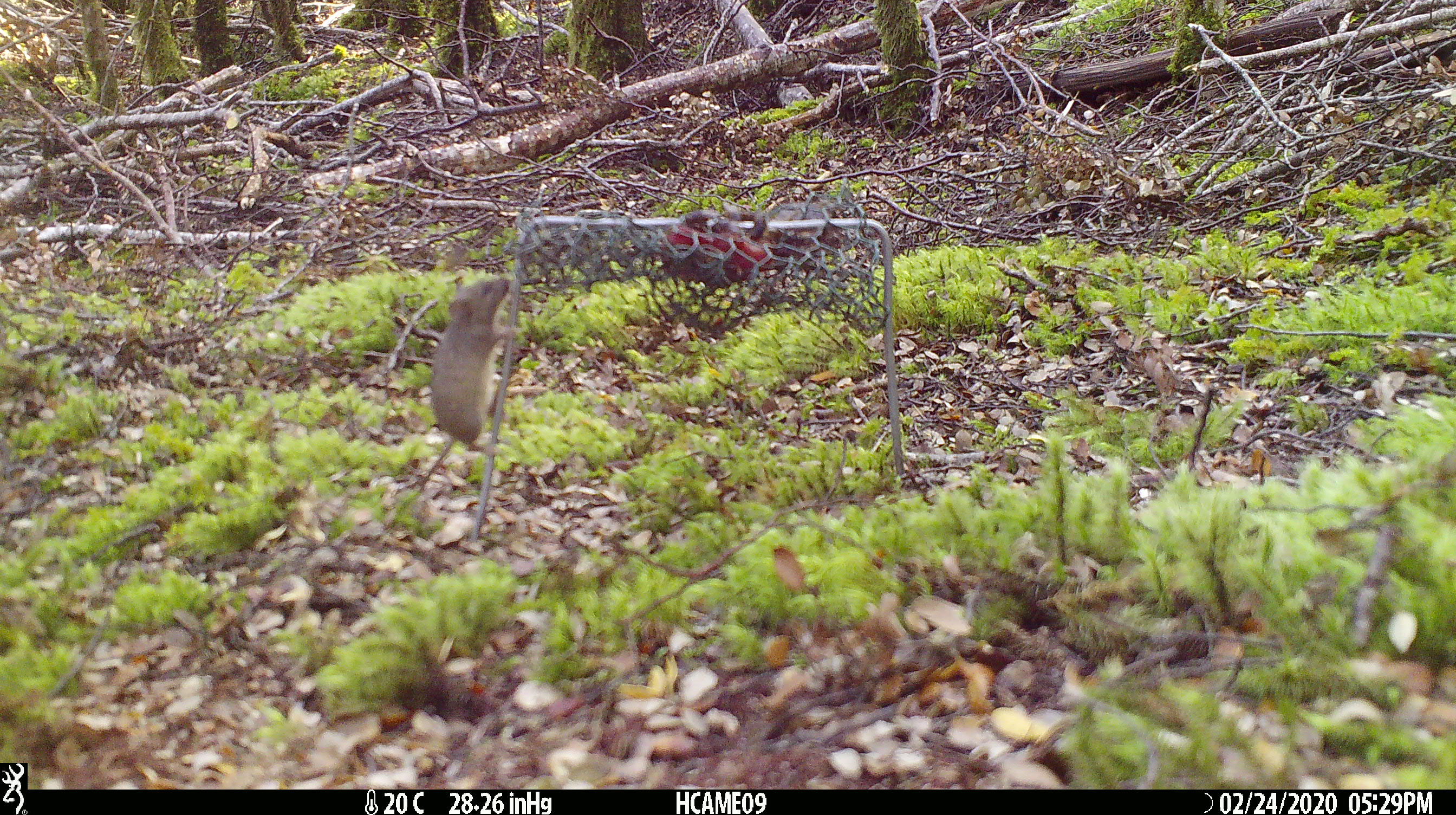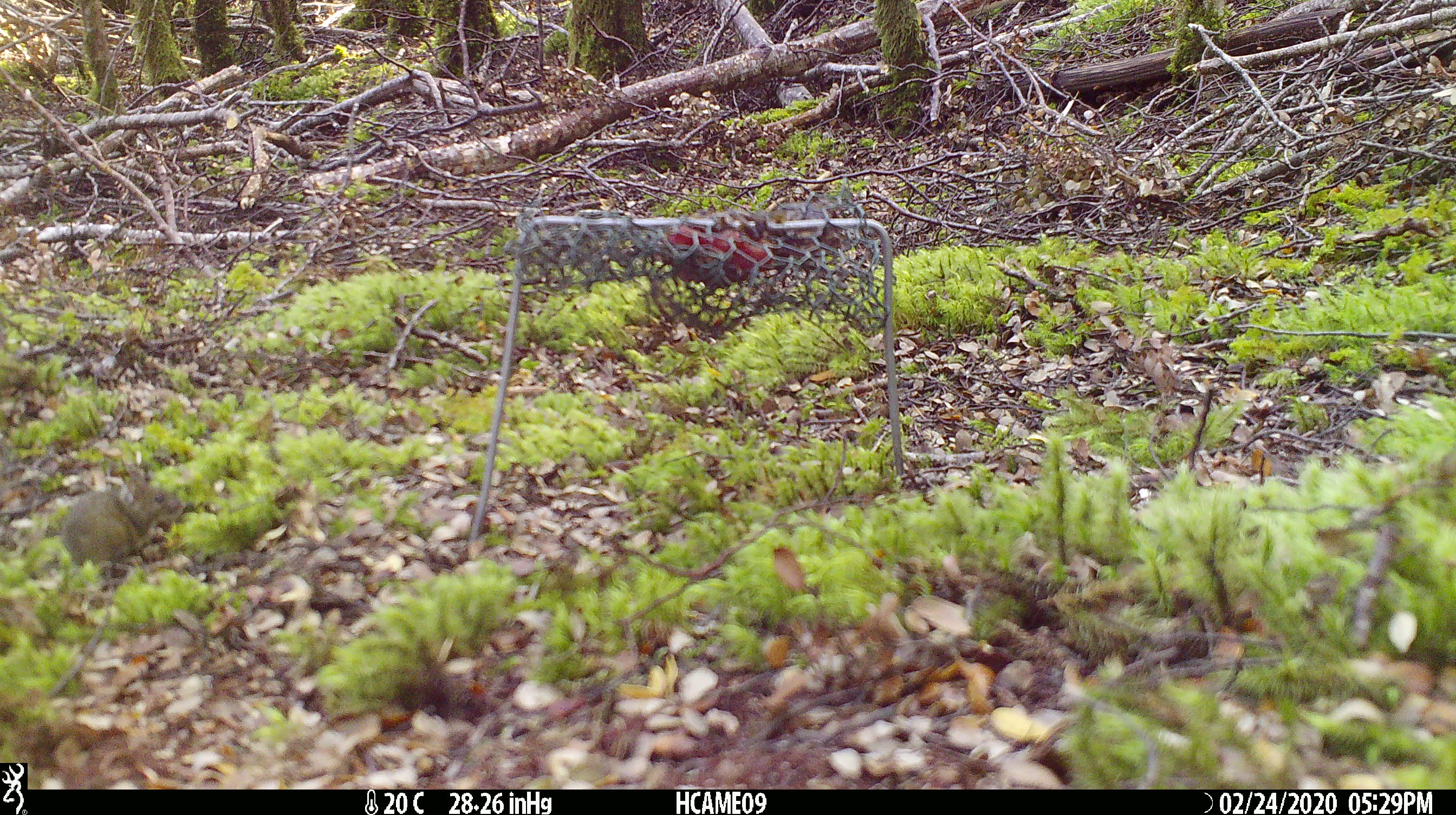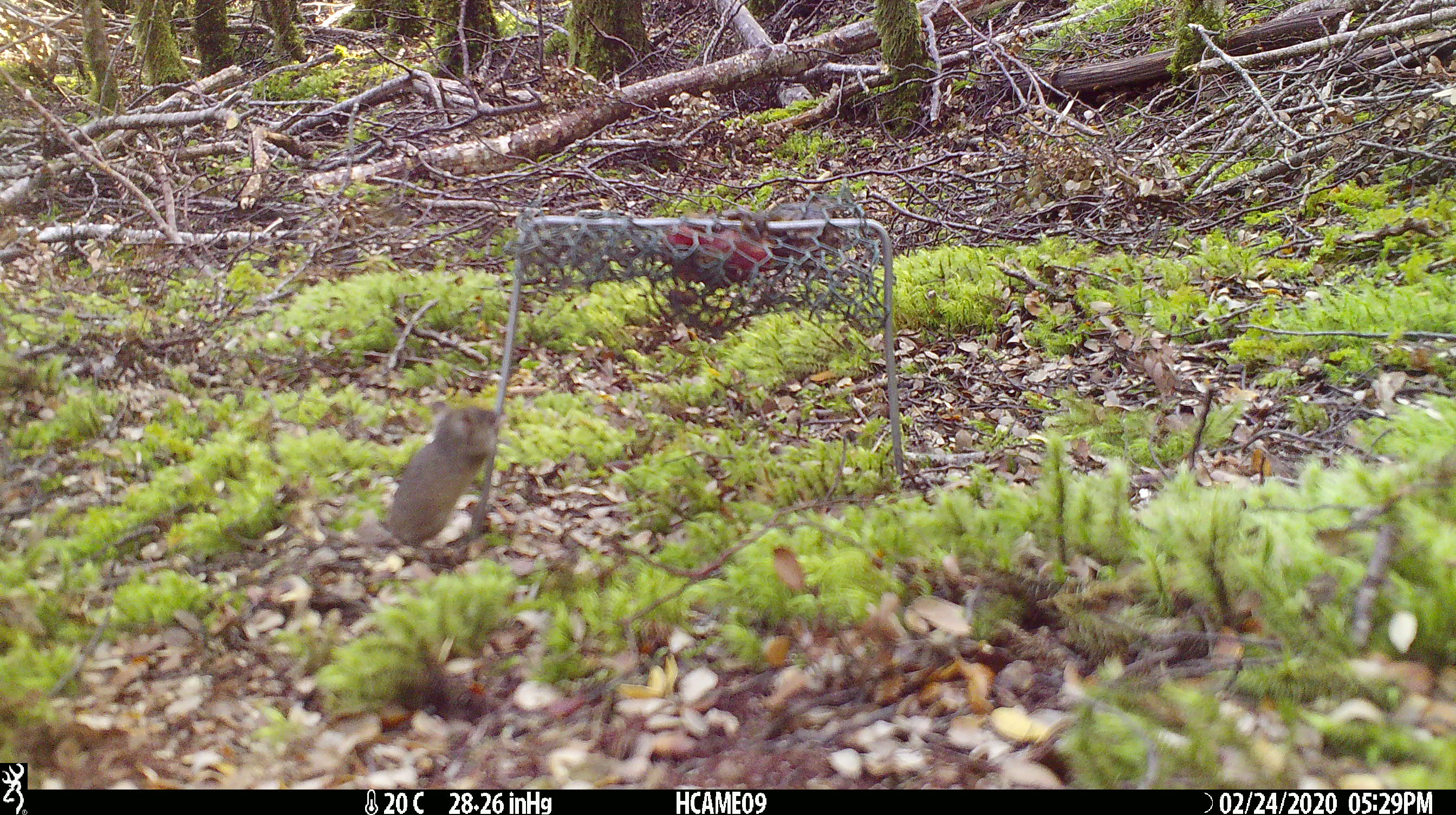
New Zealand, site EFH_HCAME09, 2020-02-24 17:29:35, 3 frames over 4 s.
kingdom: Animalia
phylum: Chordata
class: Mammalia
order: Rodentia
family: Muridae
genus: Mus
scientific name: Mus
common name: mouse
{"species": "mouse (Mus)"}